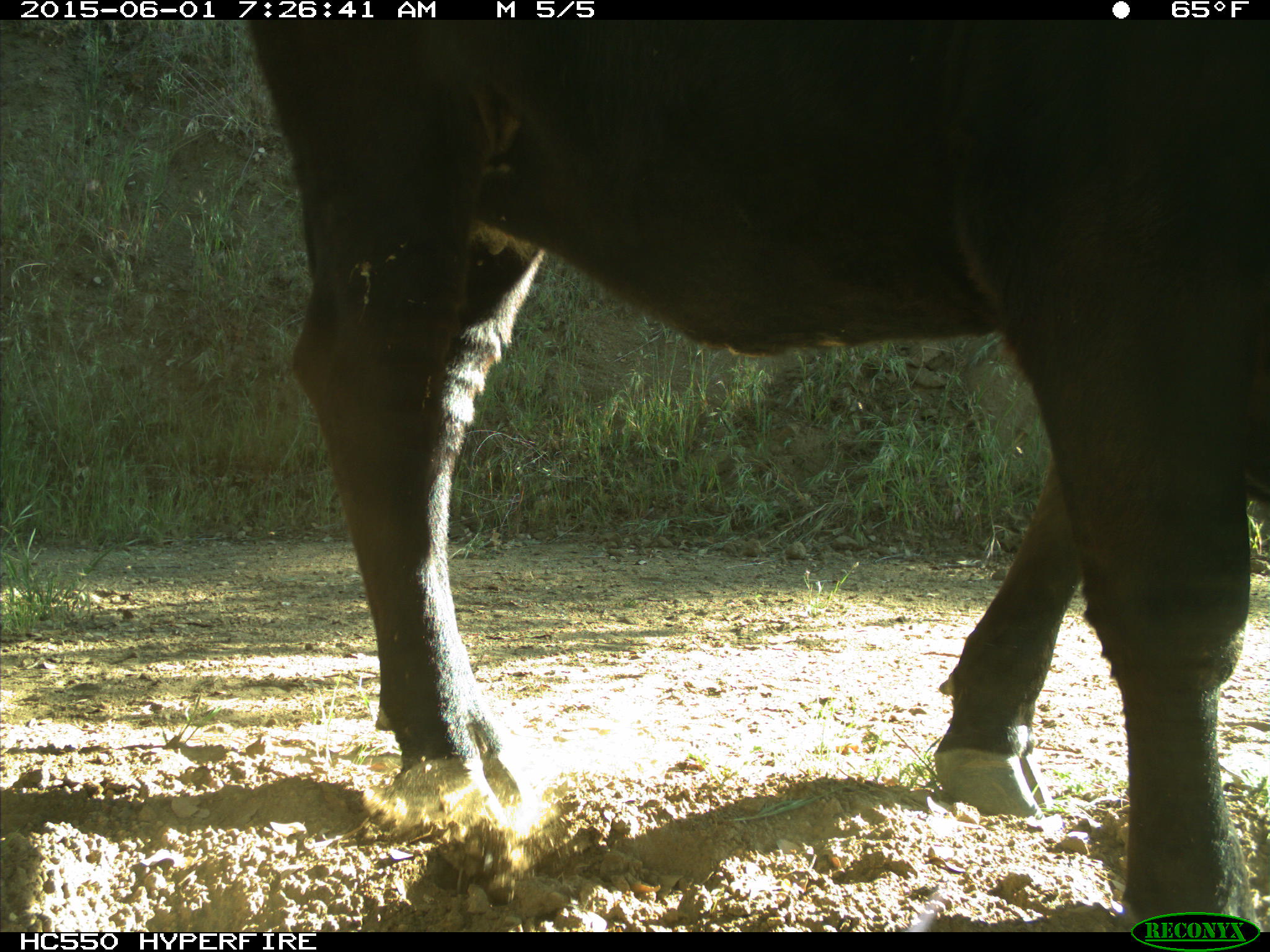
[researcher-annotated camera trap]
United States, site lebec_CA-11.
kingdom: Animalia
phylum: Chordata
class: Mammalia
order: Artiodactyla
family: Bovidae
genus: Bos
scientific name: Bos taurus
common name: domestic cow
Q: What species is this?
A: Bos taurus (domestic cow).